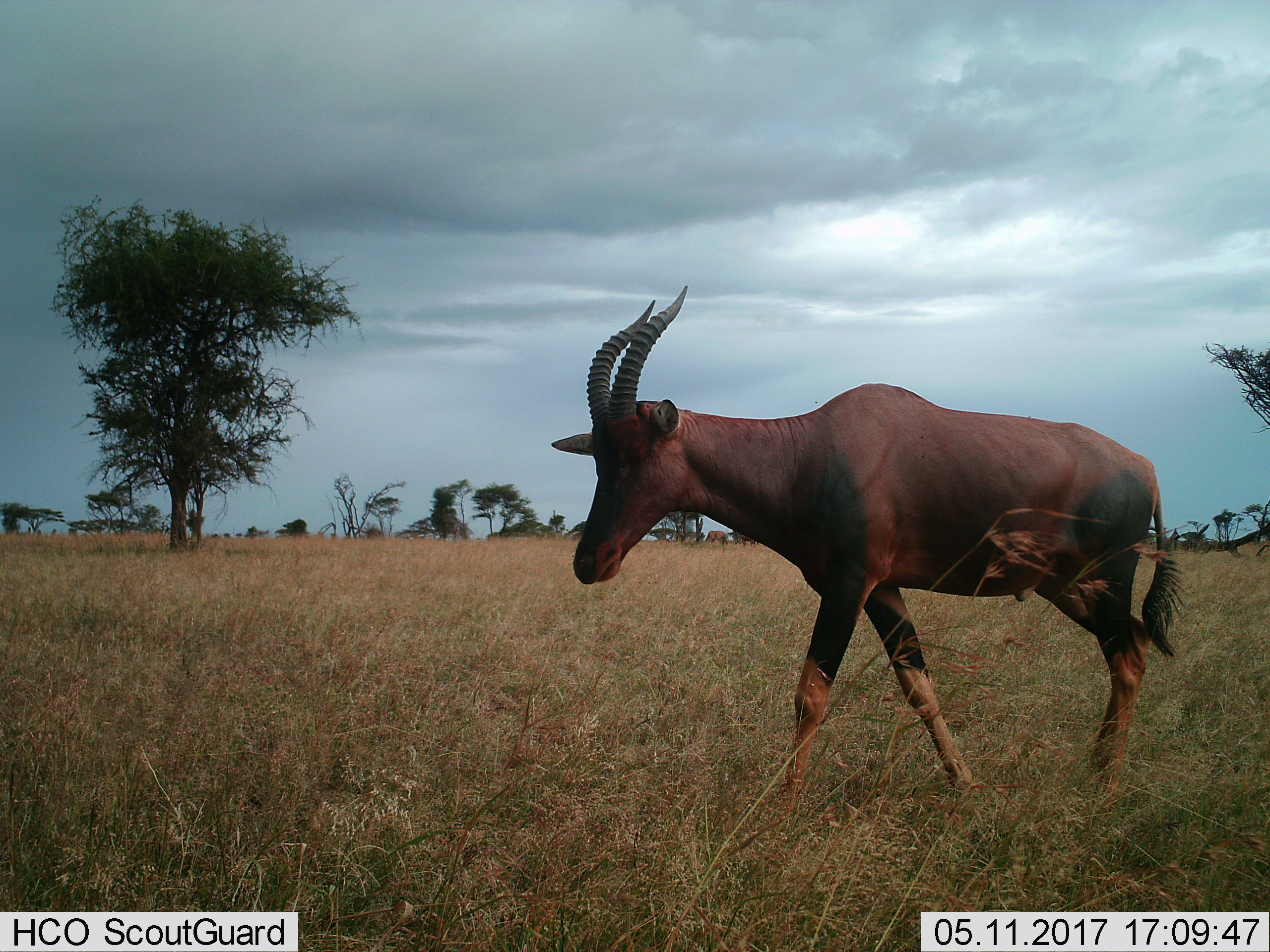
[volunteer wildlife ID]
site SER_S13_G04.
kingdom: Animalia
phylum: Chordata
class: Mammalia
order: Artiodactyla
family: Bovidae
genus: Damaliscus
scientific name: Damaliscus lunatus jimela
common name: topi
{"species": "topi (Damaliscus lunatus jimela)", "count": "1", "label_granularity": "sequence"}